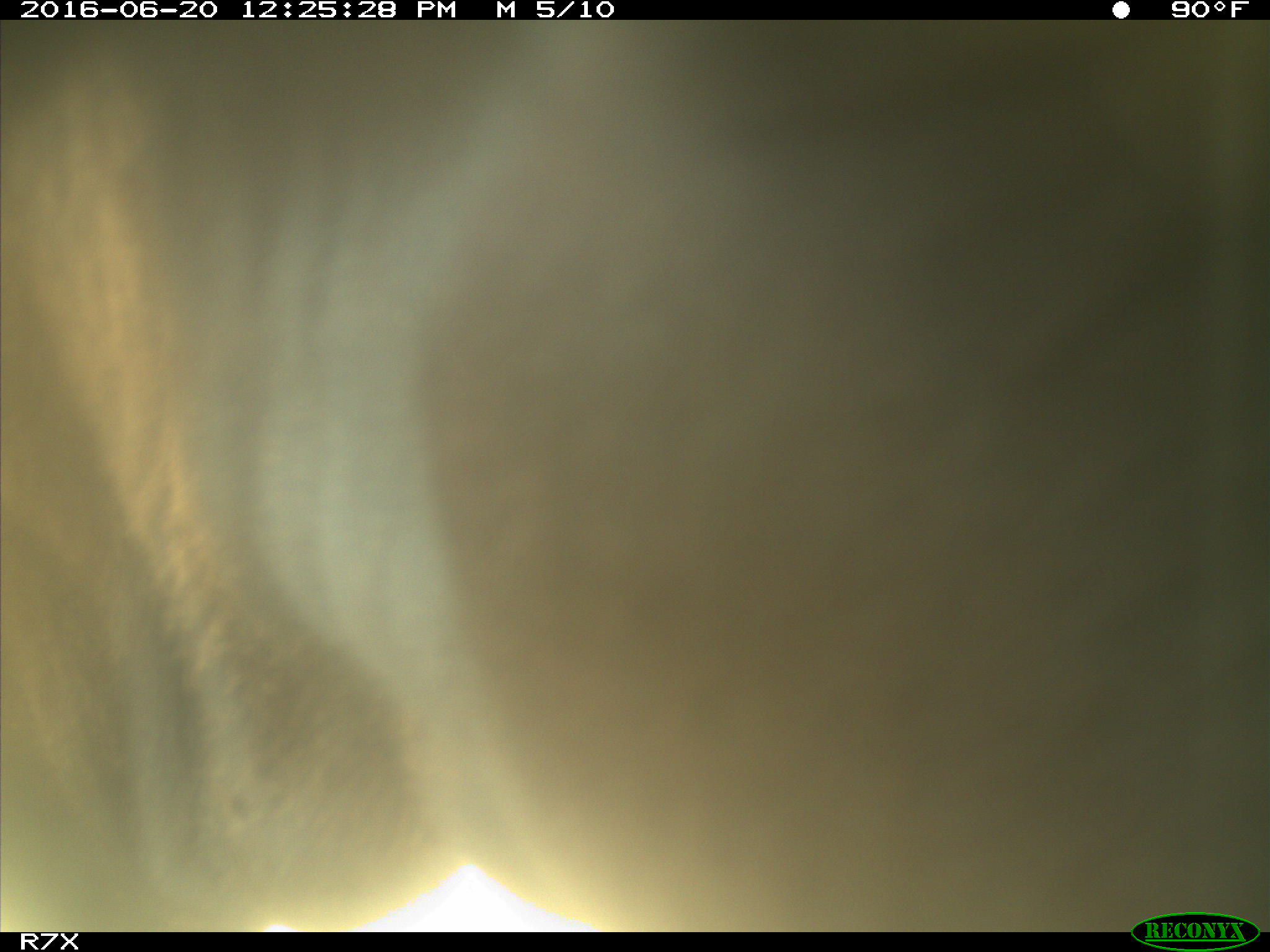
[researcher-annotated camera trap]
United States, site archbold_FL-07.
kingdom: Animalia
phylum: Chordata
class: Mammalia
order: Artiodactyla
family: Bovidae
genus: Bos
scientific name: Bos taurus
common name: domestic cow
Bos taurus (domestic cow).